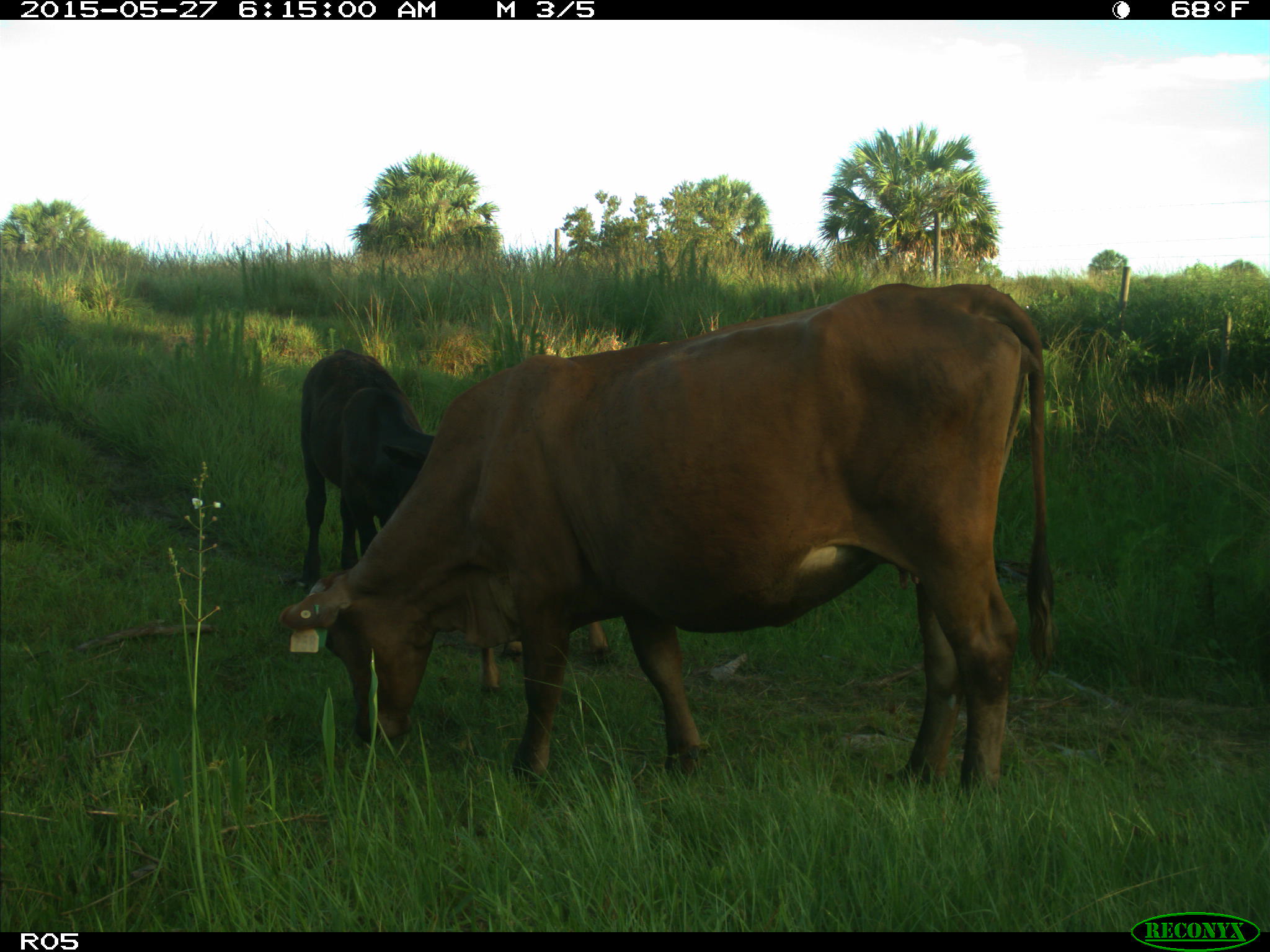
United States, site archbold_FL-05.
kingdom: Animalia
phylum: Chordata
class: Mammalia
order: Artiodactyla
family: Bovidae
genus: Bos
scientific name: Bos taurus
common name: domestic cow